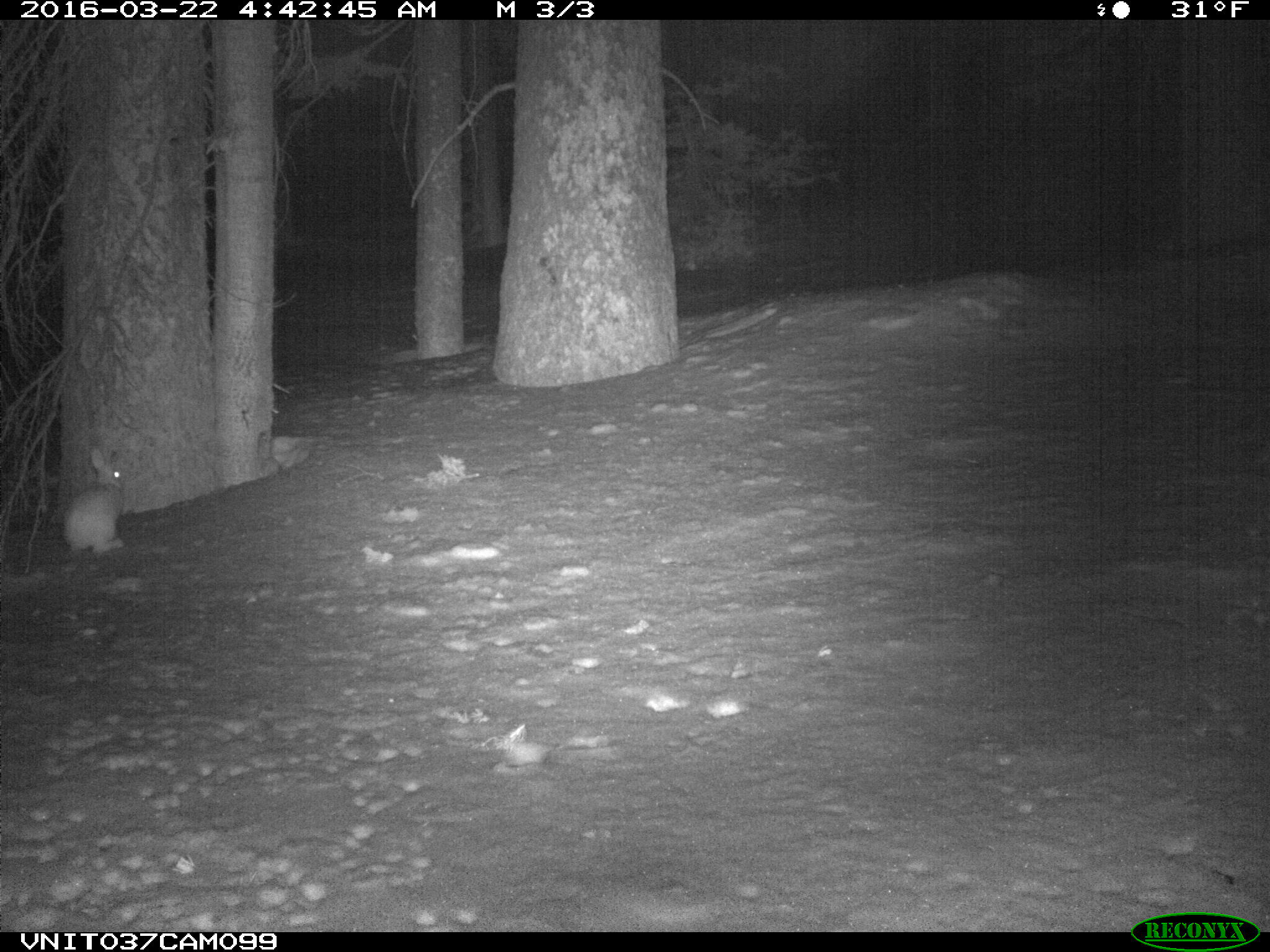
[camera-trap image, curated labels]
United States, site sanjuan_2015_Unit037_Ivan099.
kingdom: Animalia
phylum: Chordata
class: Mammalia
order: Lagomorpha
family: Leporidae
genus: Lepus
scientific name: Lepus americanus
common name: snowshoe hare